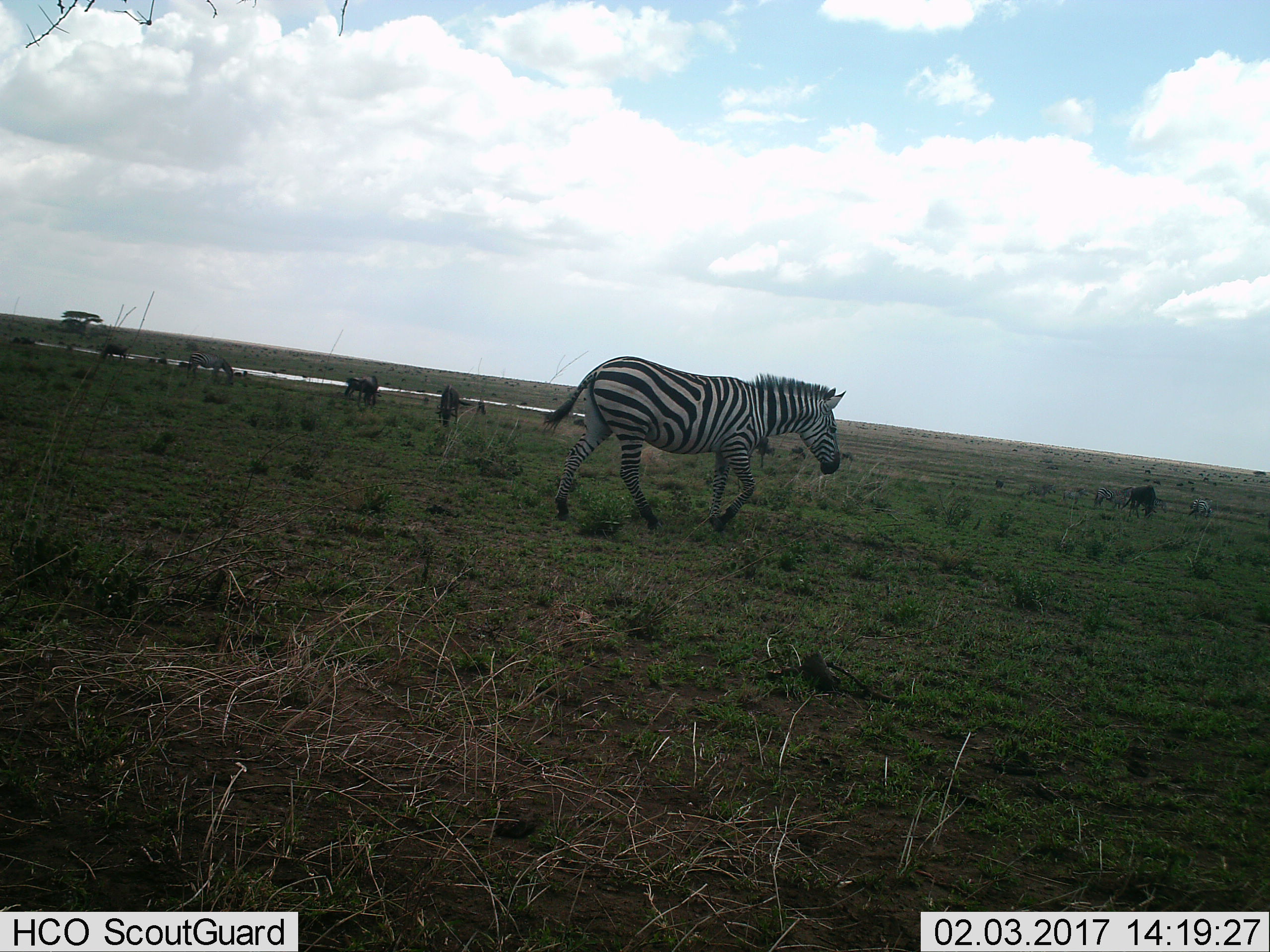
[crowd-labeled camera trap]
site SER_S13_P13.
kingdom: Animalia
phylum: Chordata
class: Mammalia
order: Perissodactyla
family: Equidae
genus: Equus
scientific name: Equus quagga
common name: plains zebra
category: zebraplains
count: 4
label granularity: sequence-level